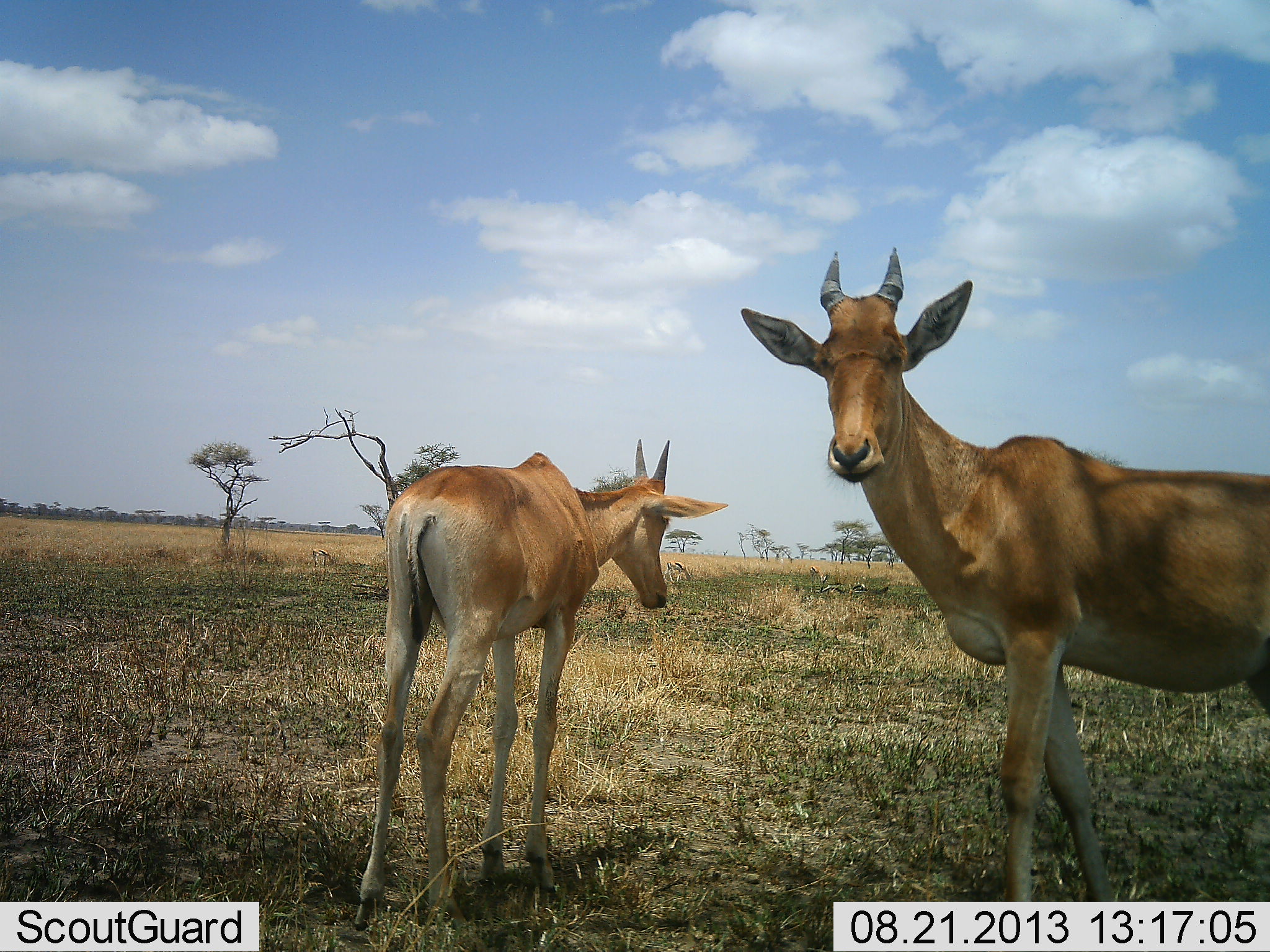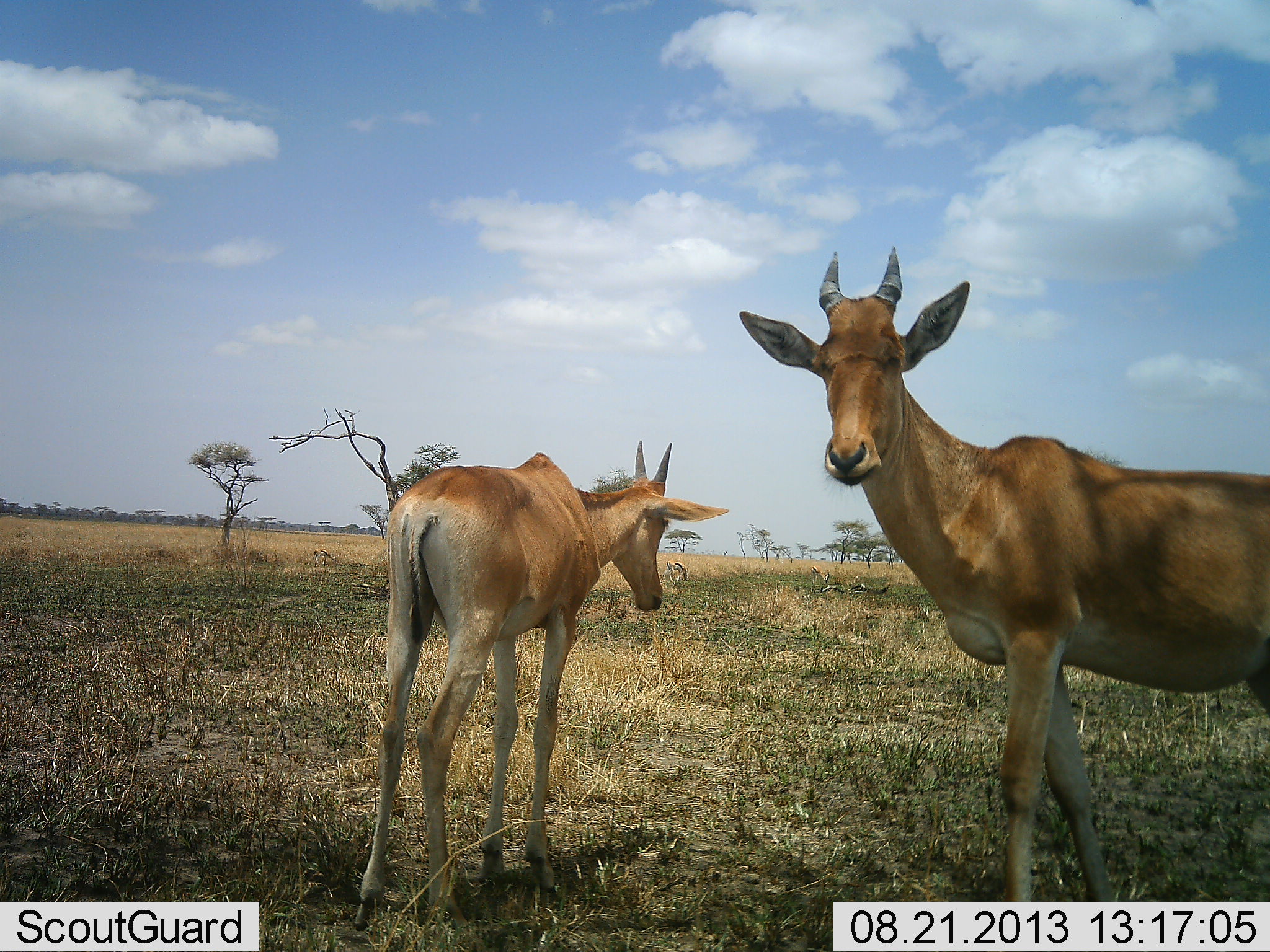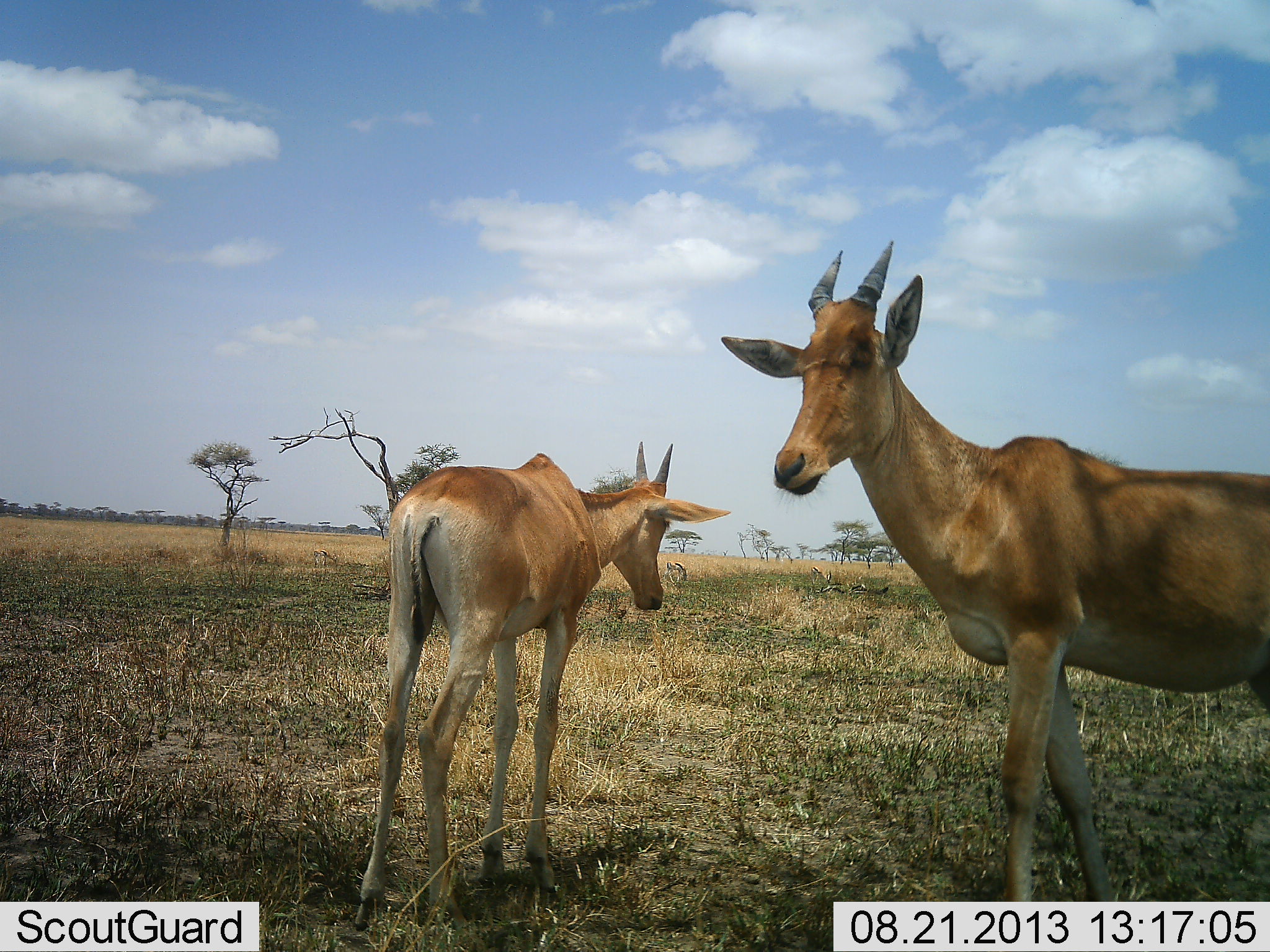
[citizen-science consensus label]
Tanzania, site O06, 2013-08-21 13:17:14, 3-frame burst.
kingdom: Animalia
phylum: Chordata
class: Mammalia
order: Artiodactyla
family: Bovidae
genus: Alcelaphus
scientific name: Alcelaphus buselaphus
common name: hartebeest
Hartebeest (Alcelaphus buselaphus), count 2. Behavior (volunteer vote fractions): standing 100%, resting 0%, moving 0%, interacting 0%. Young present (vote fraction): 55%. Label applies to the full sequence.